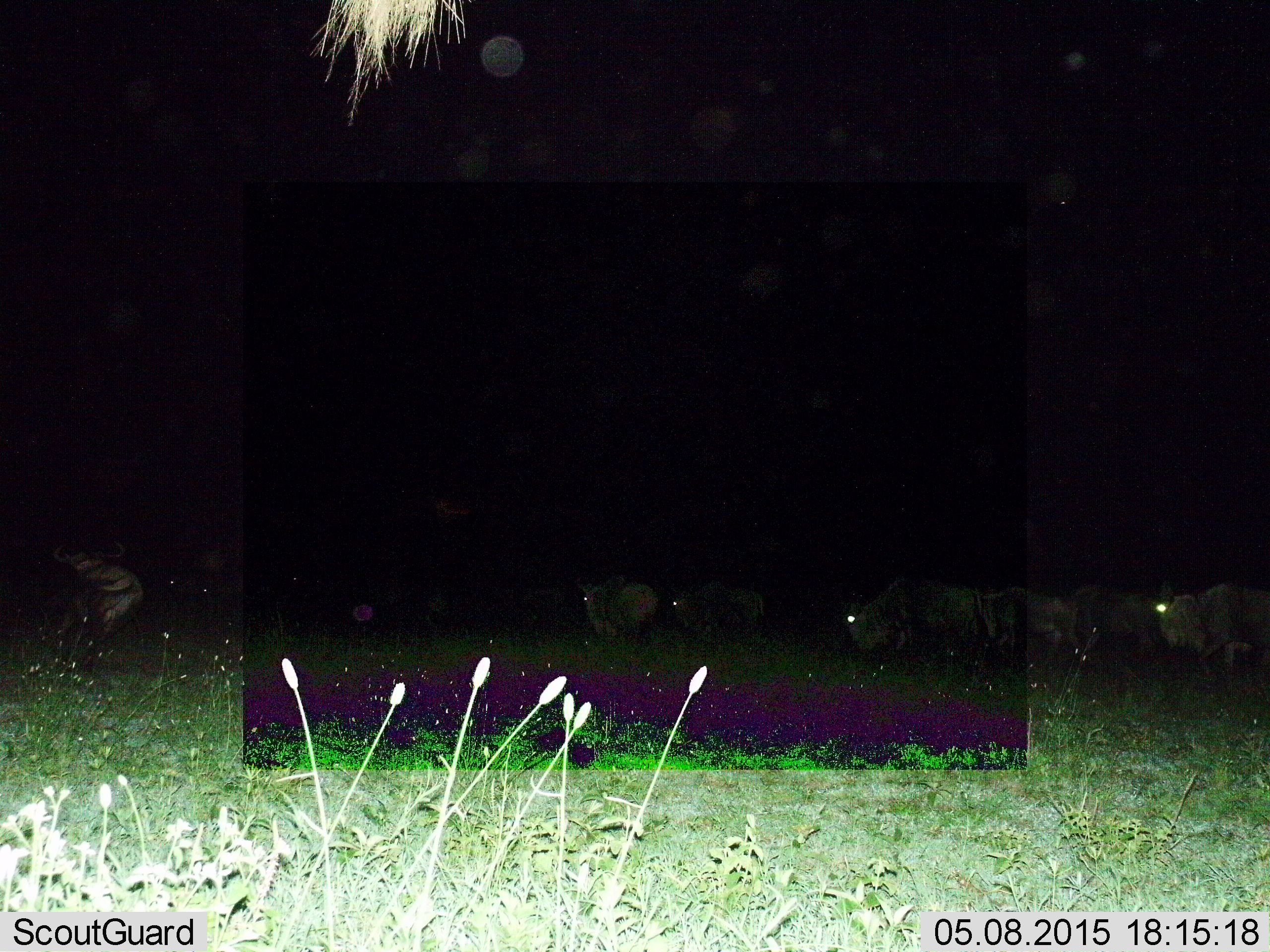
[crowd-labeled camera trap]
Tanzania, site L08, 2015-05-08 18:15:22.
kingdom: Animalia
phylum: Chordata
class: Mammalia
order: Artiodactyla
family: Bovidae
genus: Connochaetes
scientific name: Connochaetes taurinus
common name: blue wildebeest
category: wildebeest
Wildebeest (blue wildebeest) (Connochaetes taurinus), count 8. Behavior (volunteer vote fractions): standing 40%, resting 0%, moving 60%, interacting 0%. Young present (vote fraction): 0%. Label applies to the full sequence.